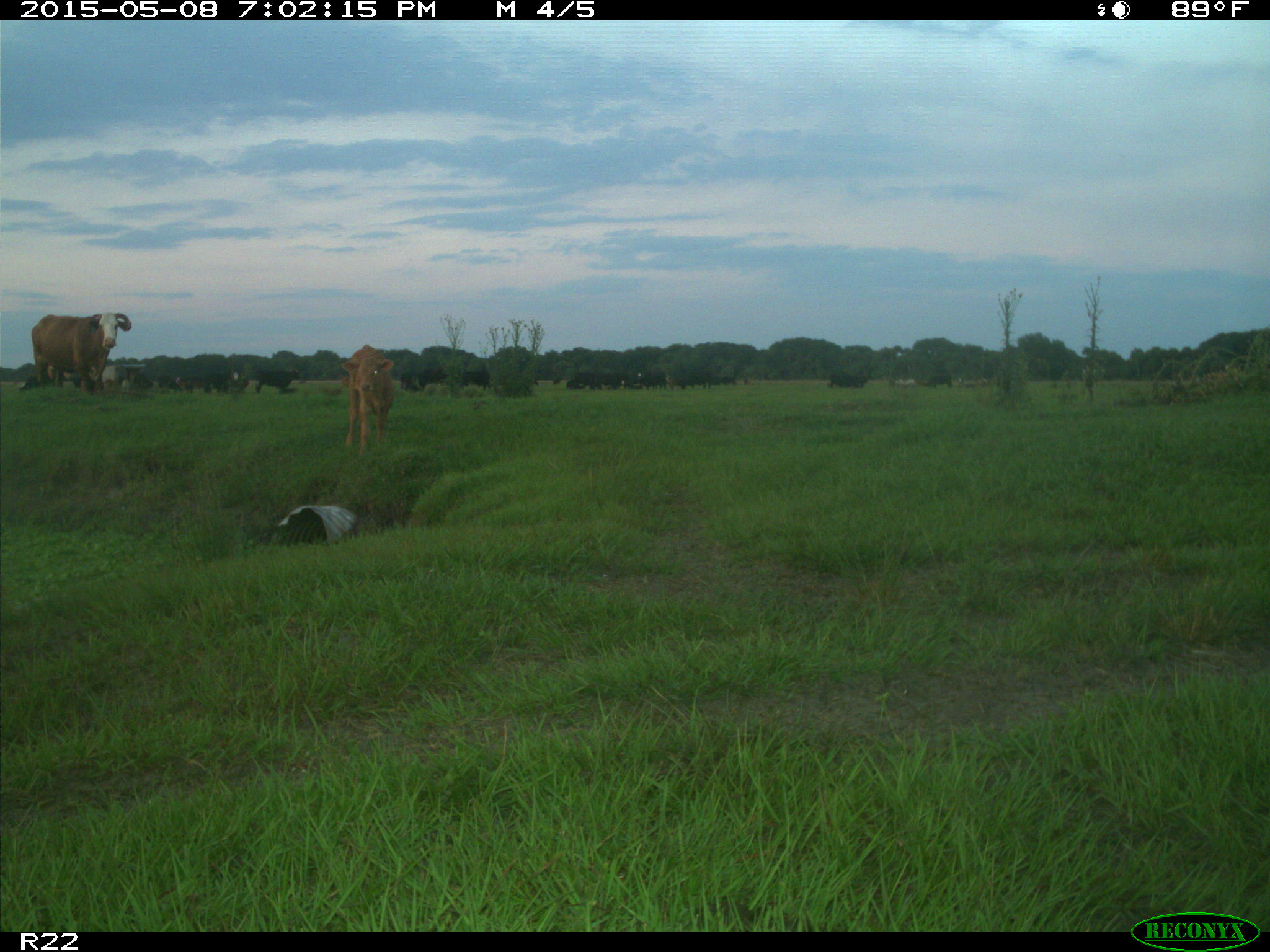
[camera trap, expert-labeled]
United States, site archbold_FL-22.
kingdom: Animalia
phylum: Chordata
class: Mammalia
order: Artiodactyla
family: Bovidae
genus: Bos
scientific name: Bos taurus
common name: domestic cow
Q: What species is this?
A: Bos taurus (domestic cow).